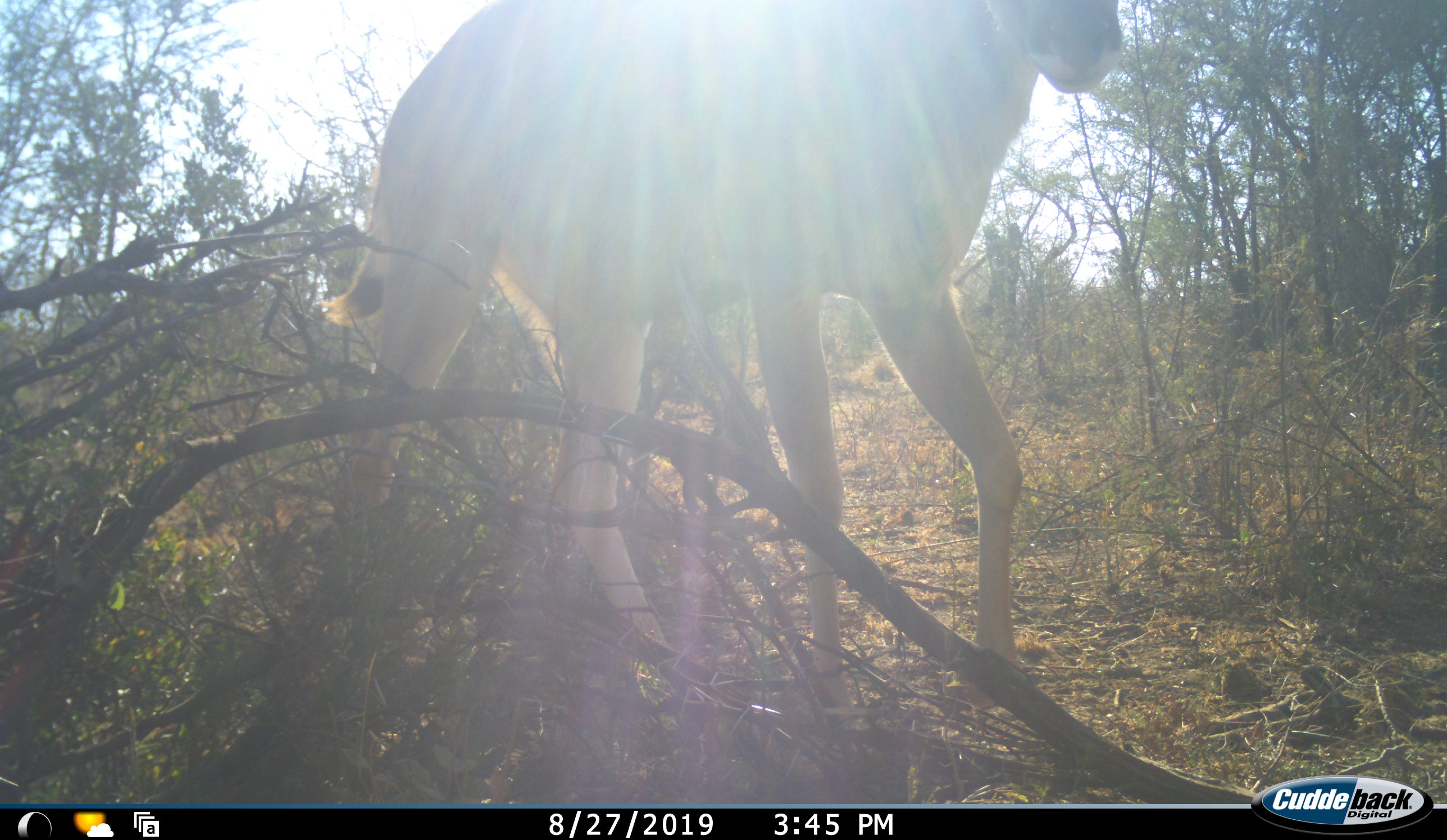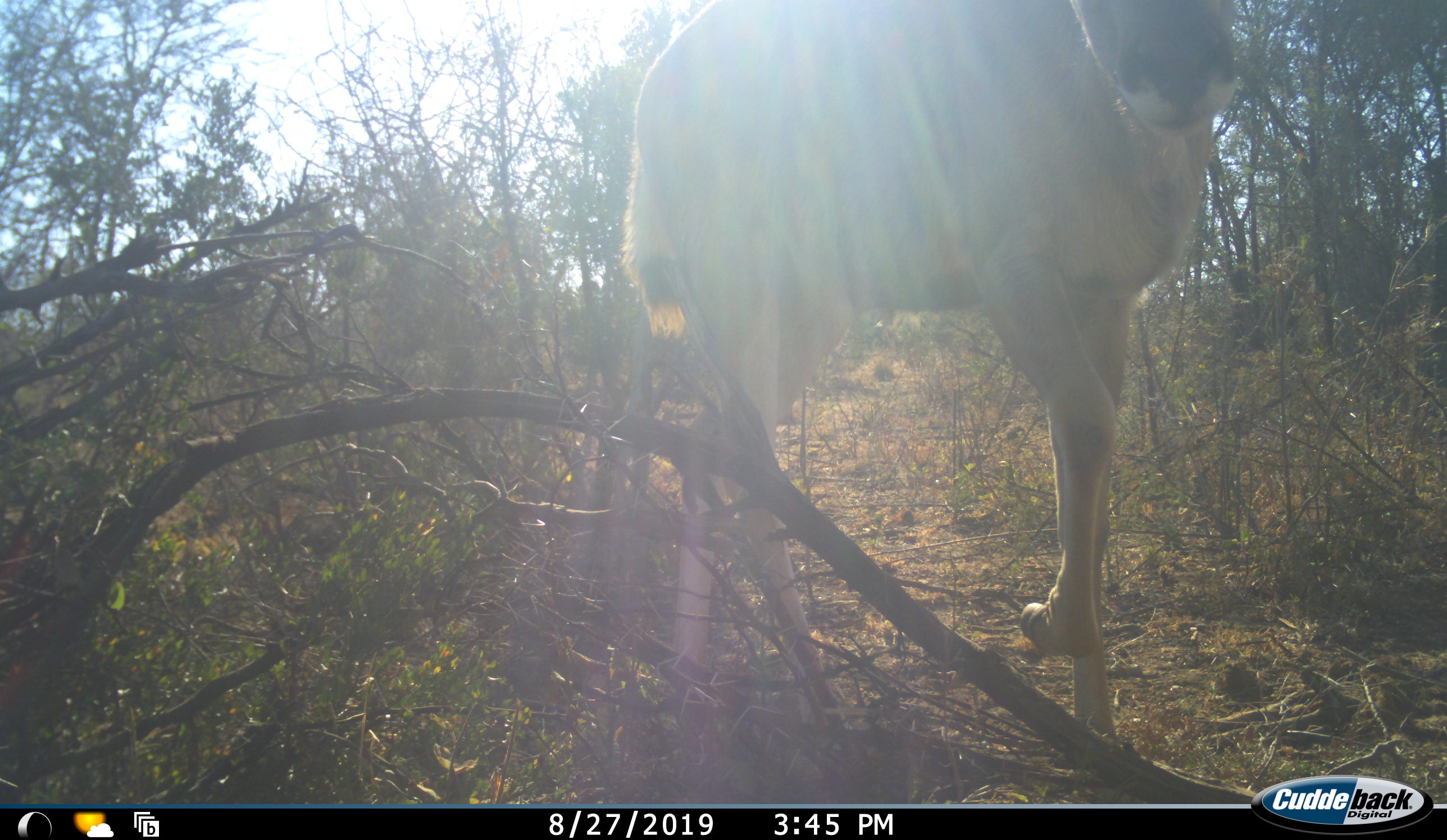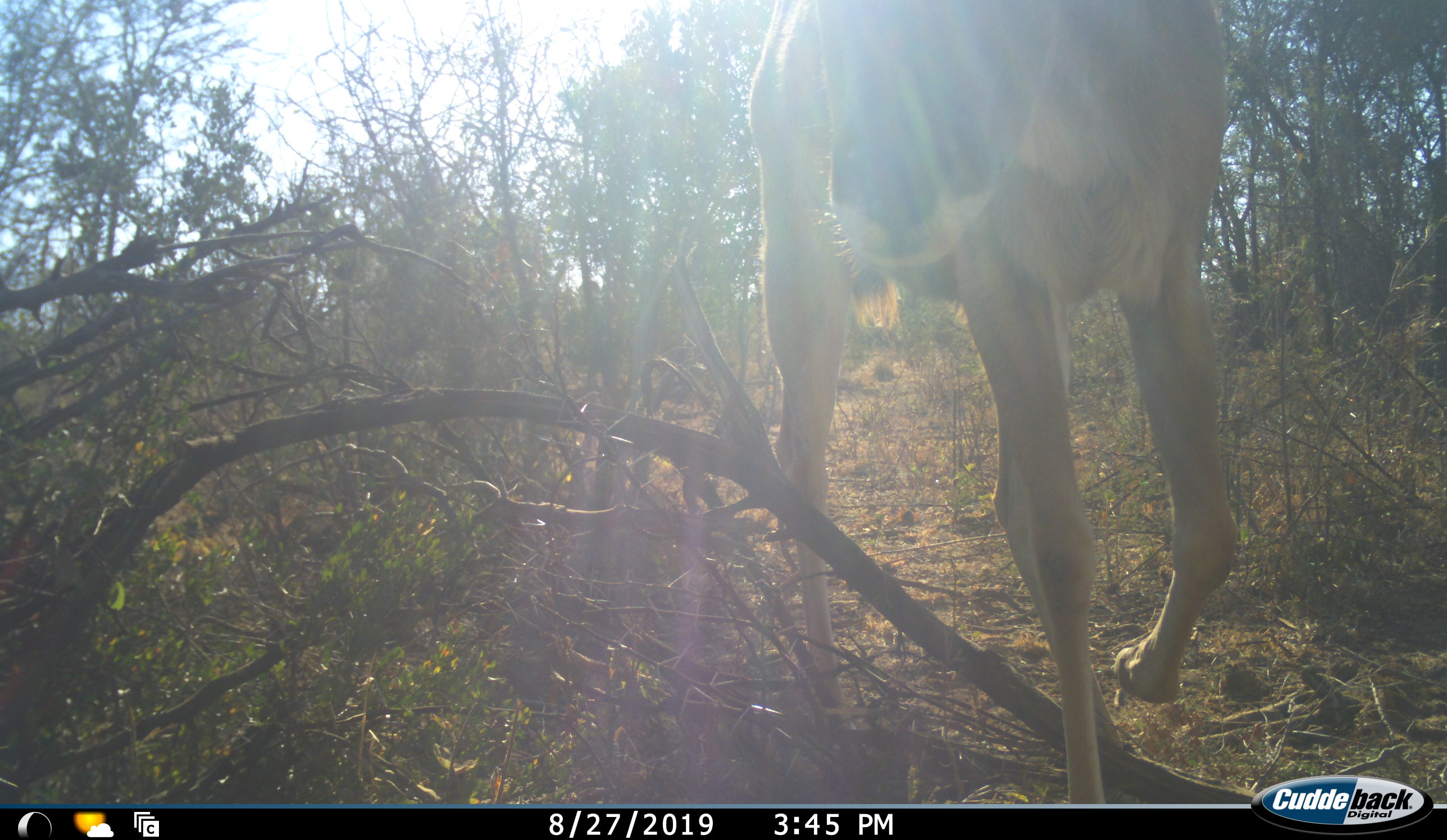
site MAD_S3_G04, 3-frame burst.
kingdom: Animalia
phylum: Chordata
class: Mammalia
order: Artiodactyla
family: Bovidae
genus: Aepyceros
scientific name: Aepyceros melampus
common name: impala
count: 1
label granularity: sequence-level